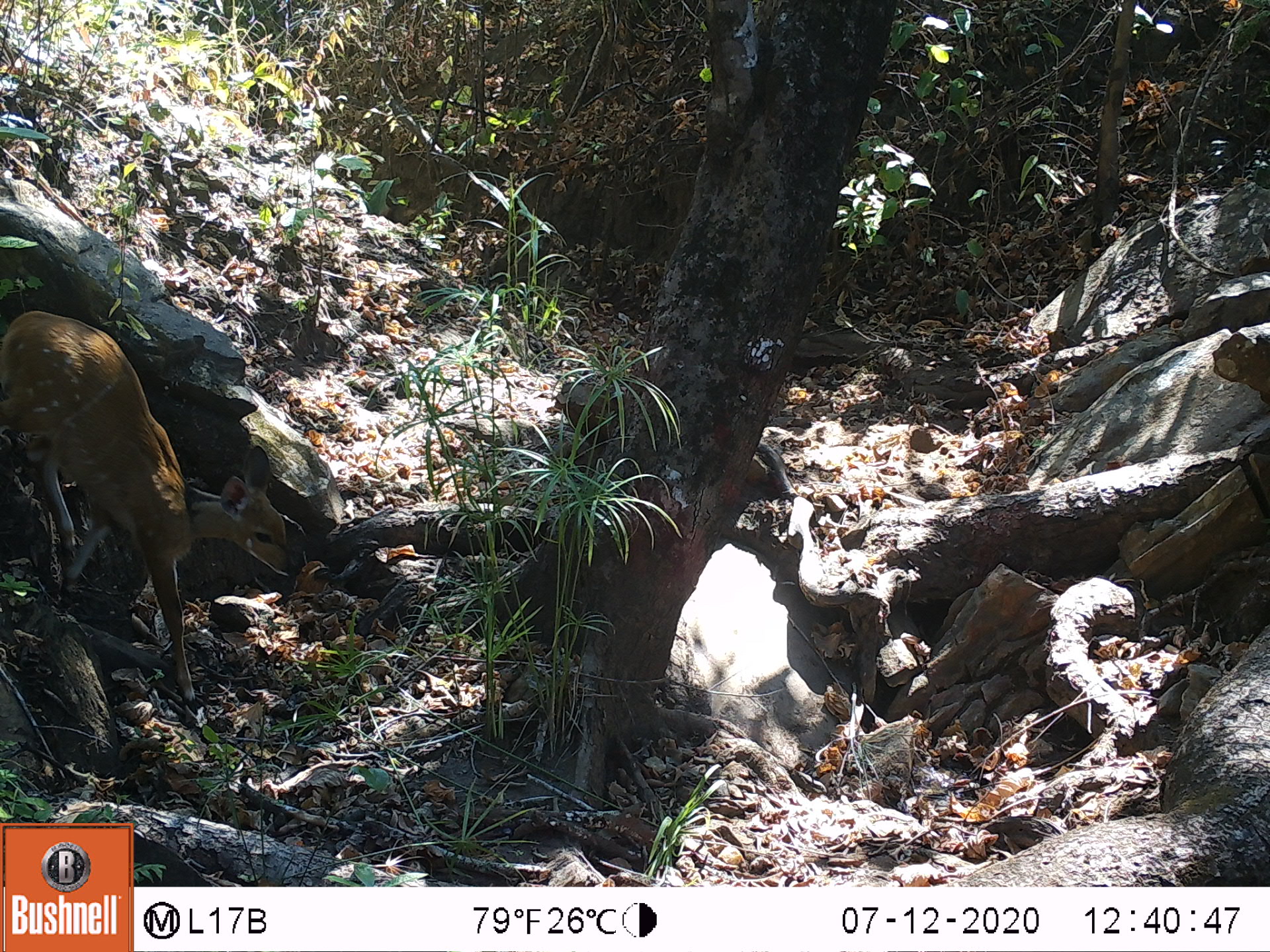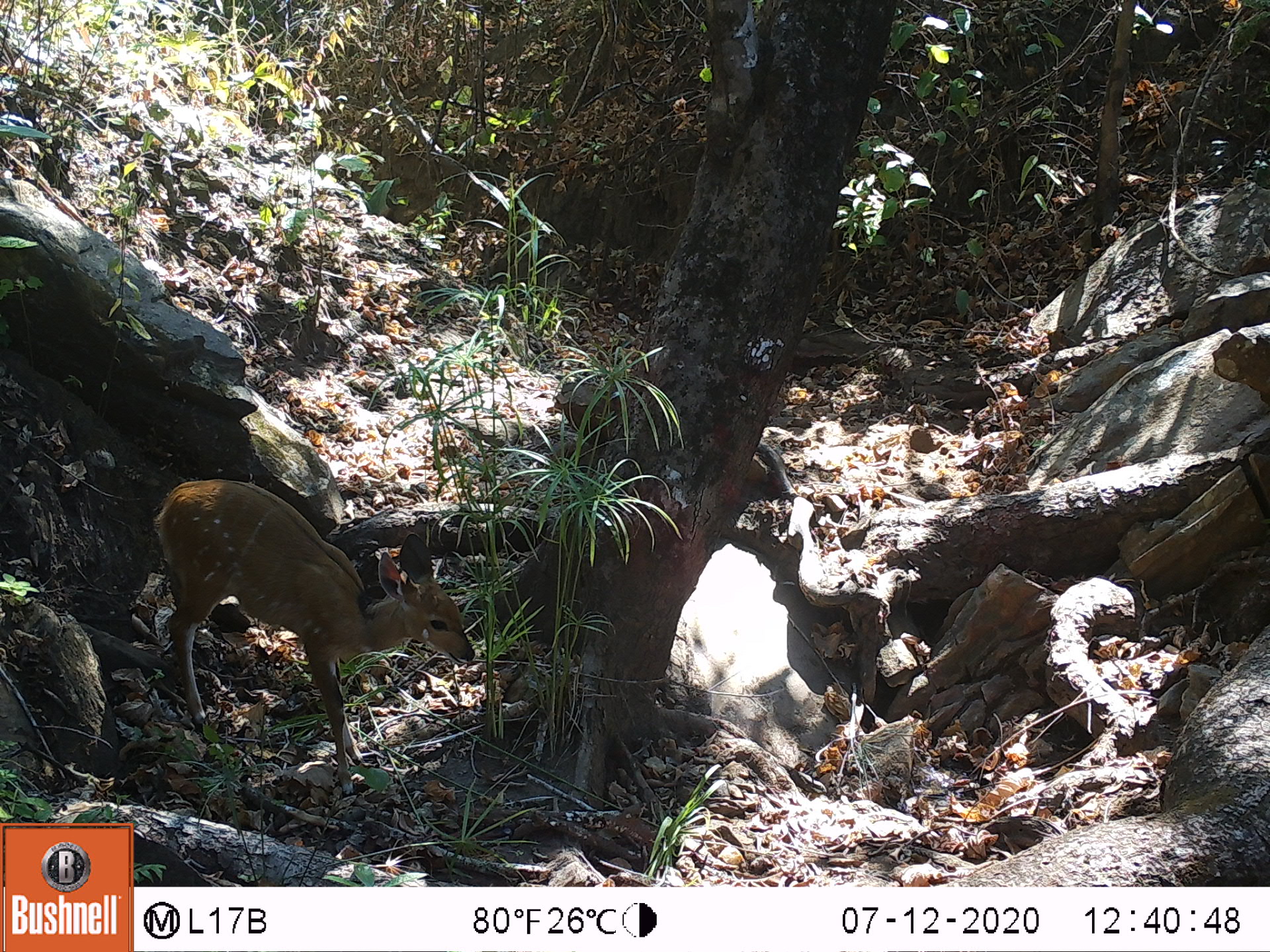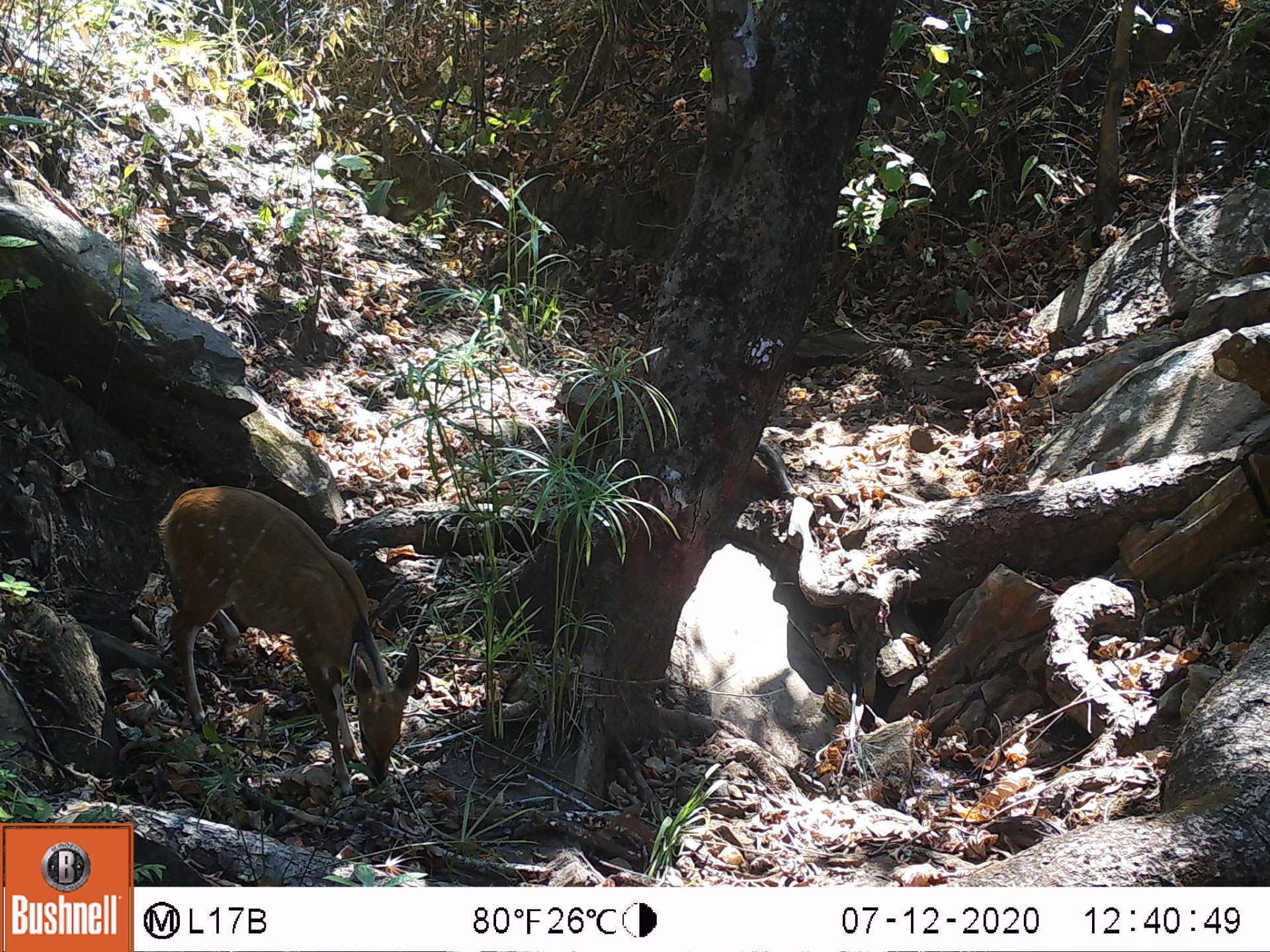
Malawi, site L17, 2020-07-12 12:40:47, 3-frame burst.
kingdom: Animalia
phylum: Chordata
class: Mammalia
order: Artiodactyla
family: Bovidae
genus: Tragelaphus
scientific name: Tragelaphus sylvaticus sylvaticus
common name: cape bushbuck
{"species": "cape bushbuck (Tragelaphus sylvaticus sylvaticus)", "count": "1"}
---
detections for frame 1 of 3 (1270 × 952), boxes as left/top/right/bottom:
cape bushbuck: 0/309/300/712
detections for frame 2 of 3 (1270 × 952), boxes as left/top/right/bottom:
cape bushbuck: 155/471/475/781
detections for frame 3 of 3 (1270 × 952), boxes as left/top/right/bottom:
cape bushbuck: 155/483/427/792